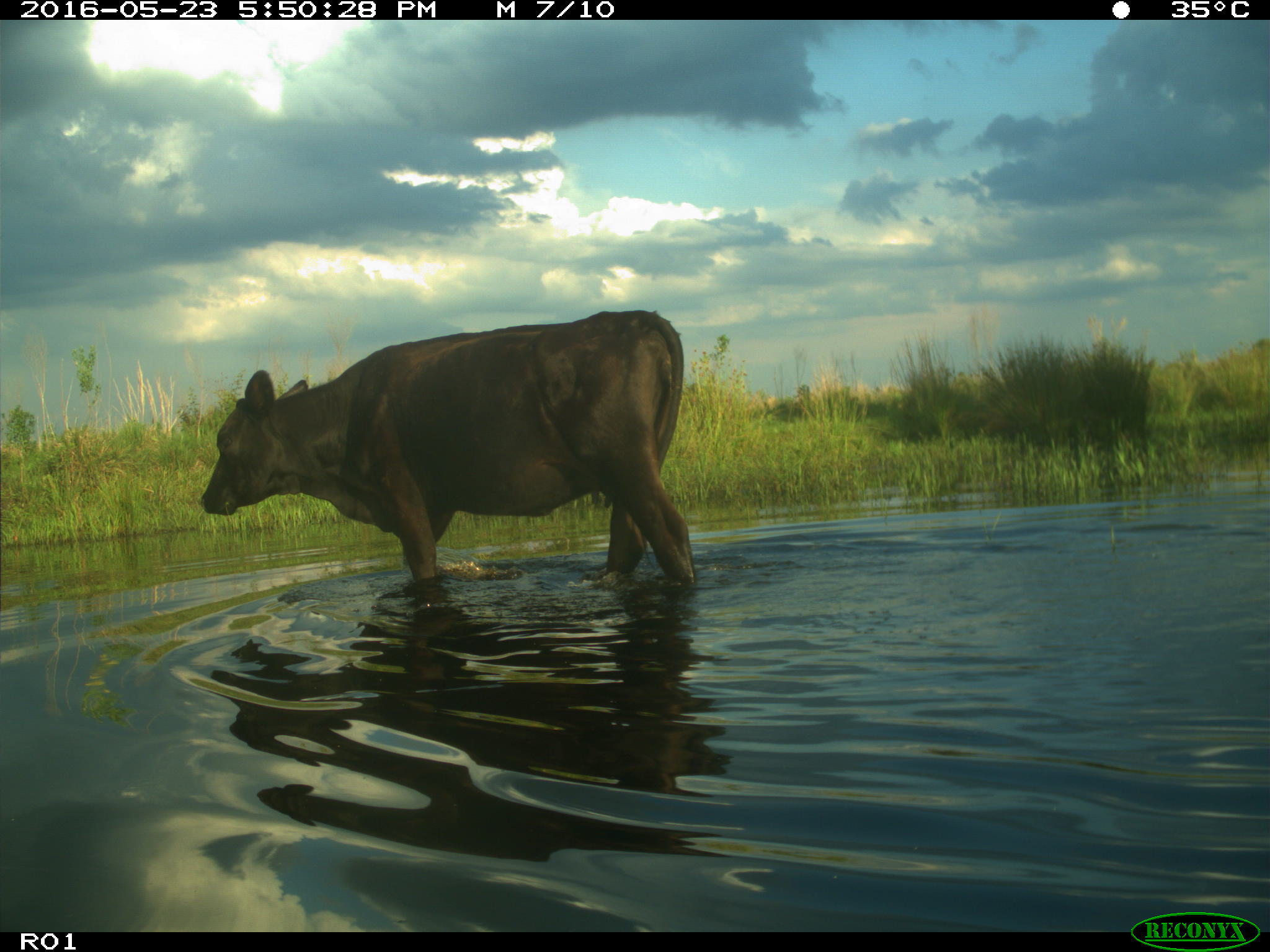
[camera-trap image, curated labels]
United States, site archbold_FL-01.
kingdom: Animalia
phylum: Chordata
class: Mammalia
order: Artiodactyla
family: Bovidae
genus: Bos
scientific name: Bos taurus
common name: domestic cow